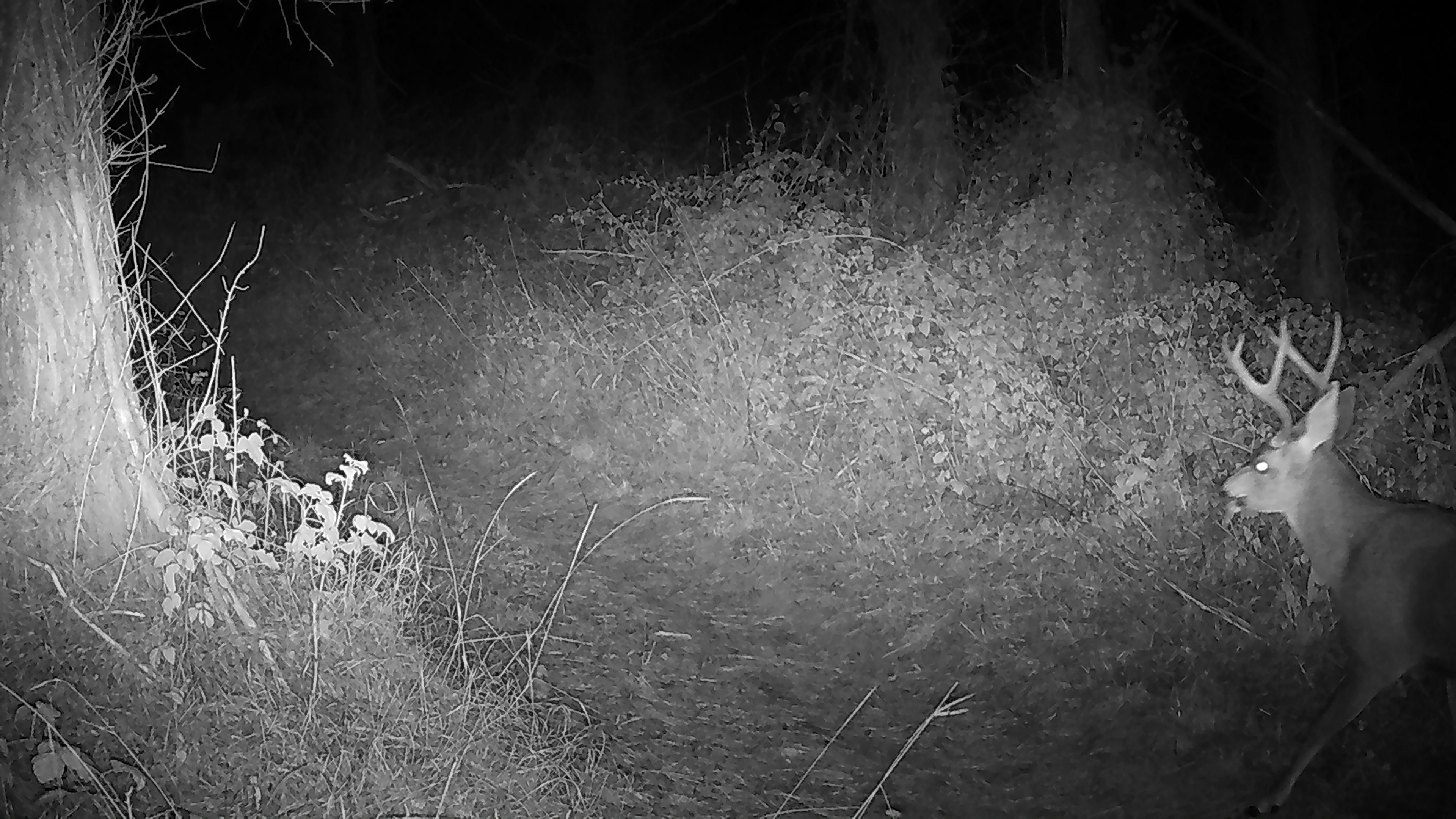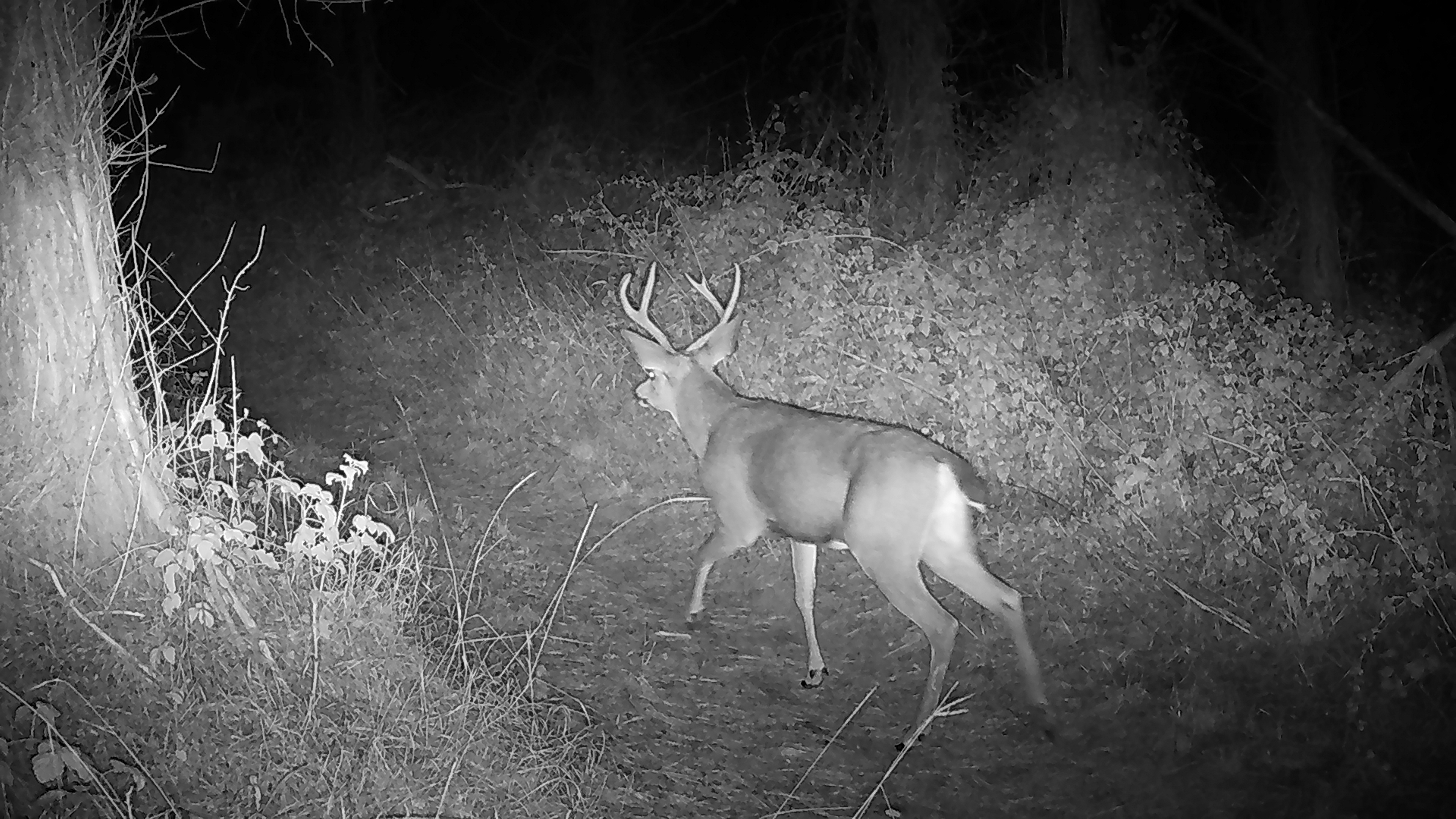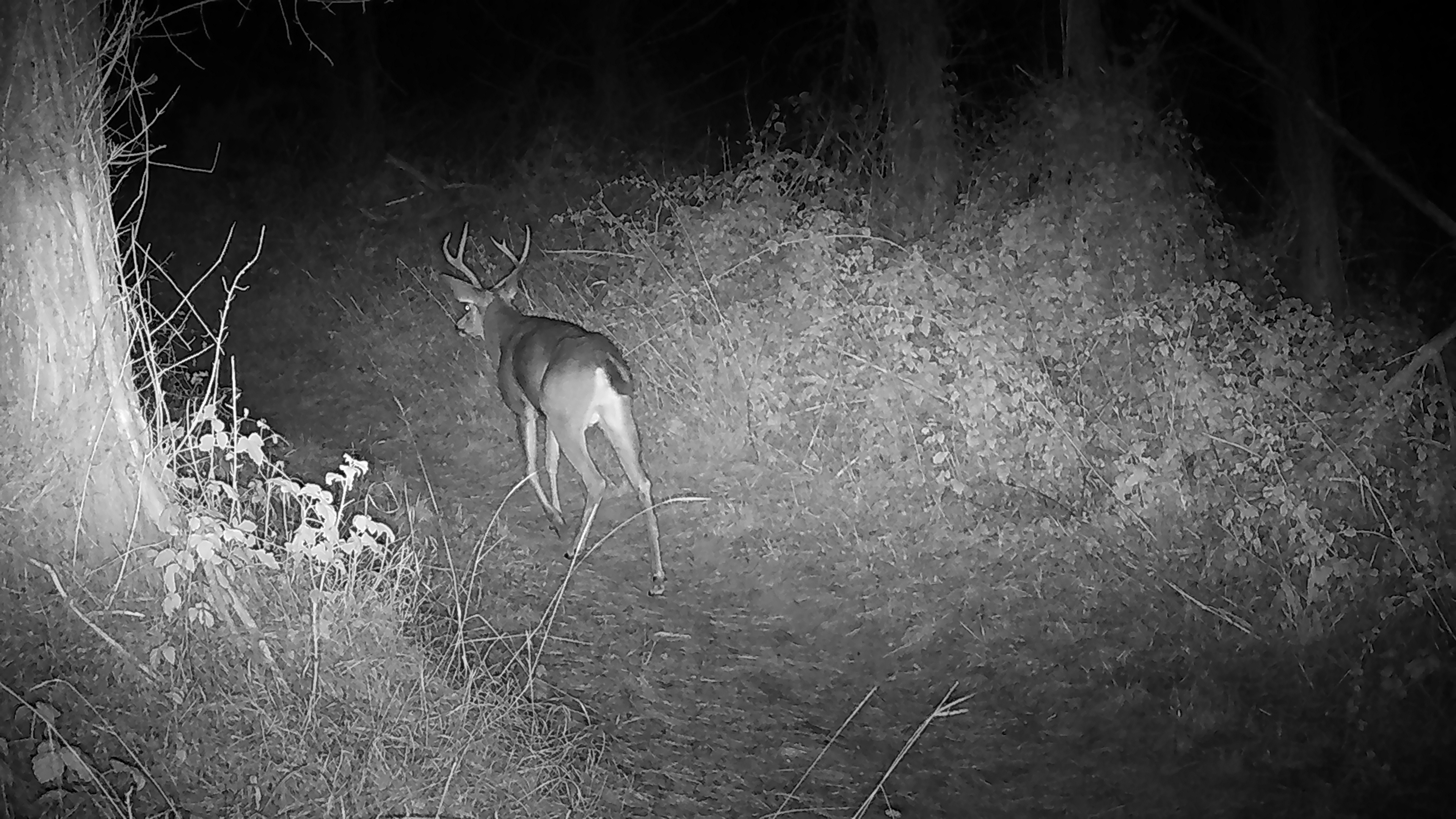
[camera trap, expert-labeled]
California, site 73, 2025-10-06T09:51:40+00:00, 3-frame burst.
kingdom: Animalia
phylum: Chordata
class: Mammalia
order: Artiodactyla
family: Cervidae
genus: Odocoileus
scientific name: Odocoileus hemionus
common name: mule deer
Mule deer (Odocoileus hemionus).